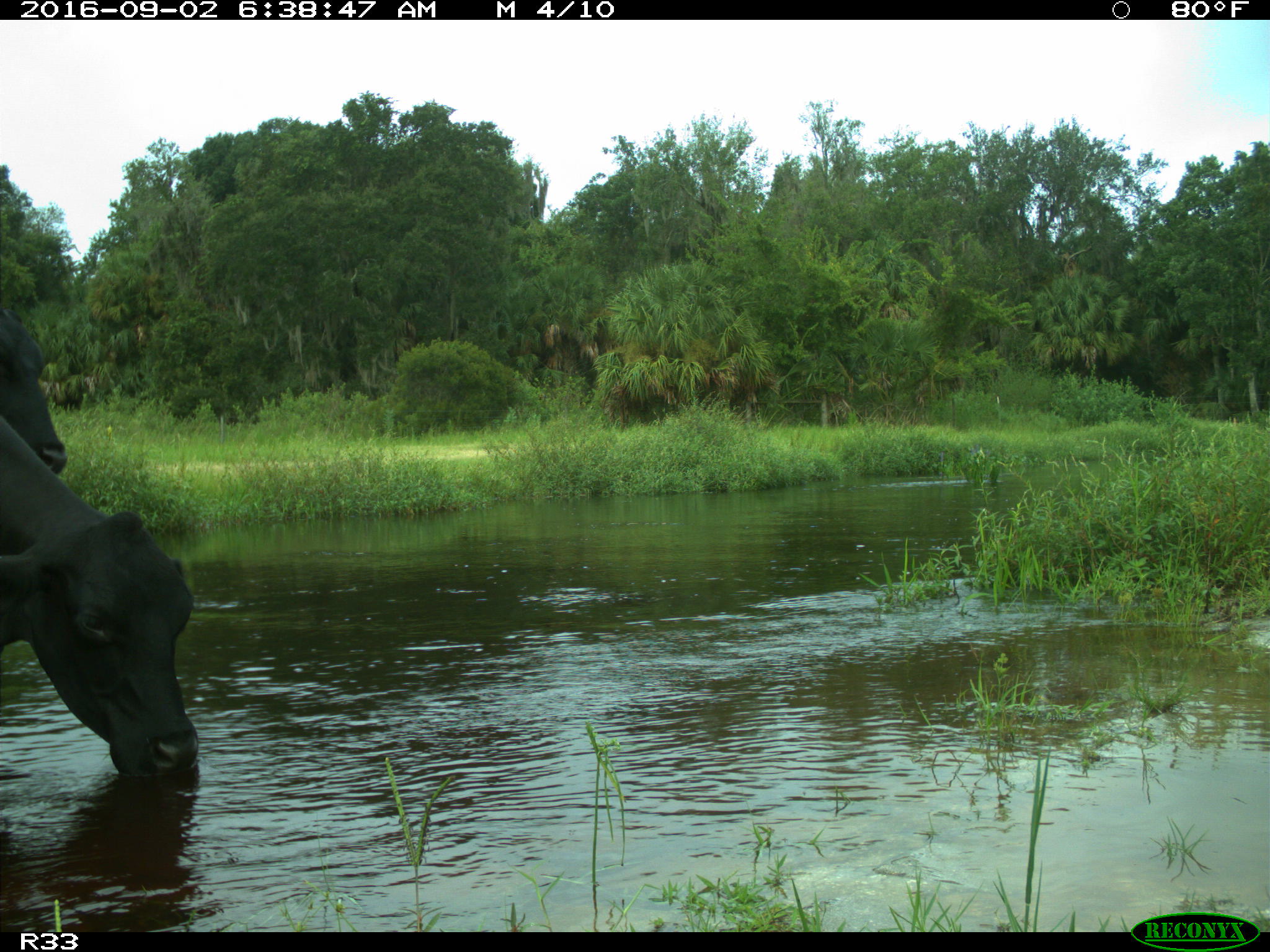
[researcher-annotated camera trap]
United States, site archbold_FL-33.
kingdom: Animalia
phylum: Chordata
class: Mammalia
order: Artiodactyla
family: Bovidae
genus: Bos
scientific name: Bos taurus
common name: domestic cow